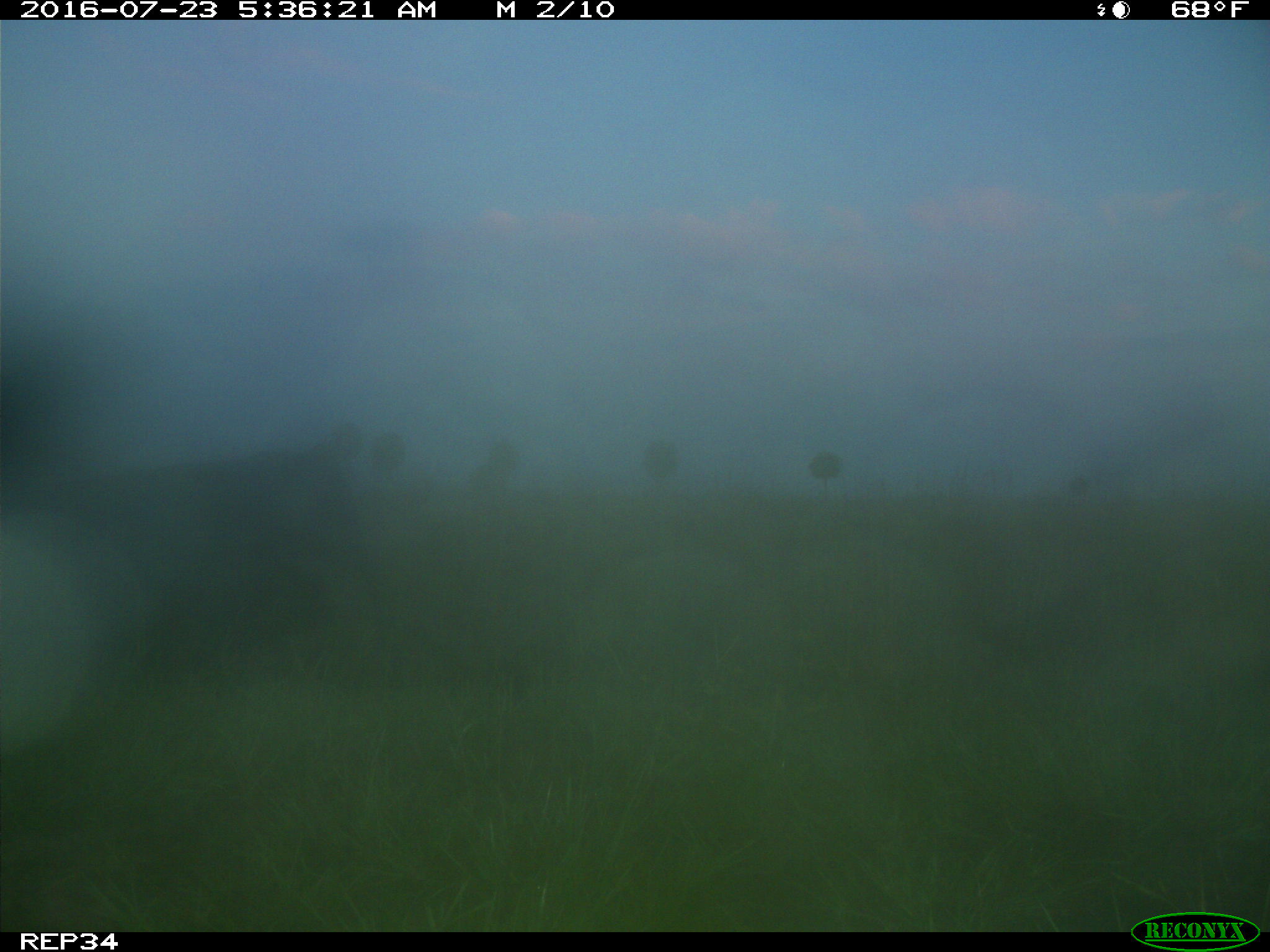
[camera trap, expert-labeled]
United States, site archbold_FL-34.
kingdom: Animalia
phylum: Chordata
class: Mammalia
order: Artiodactyla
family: Bovidae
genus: Bos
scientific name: Bos taurus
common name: domestic cow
Bos taurus (domestic cow).